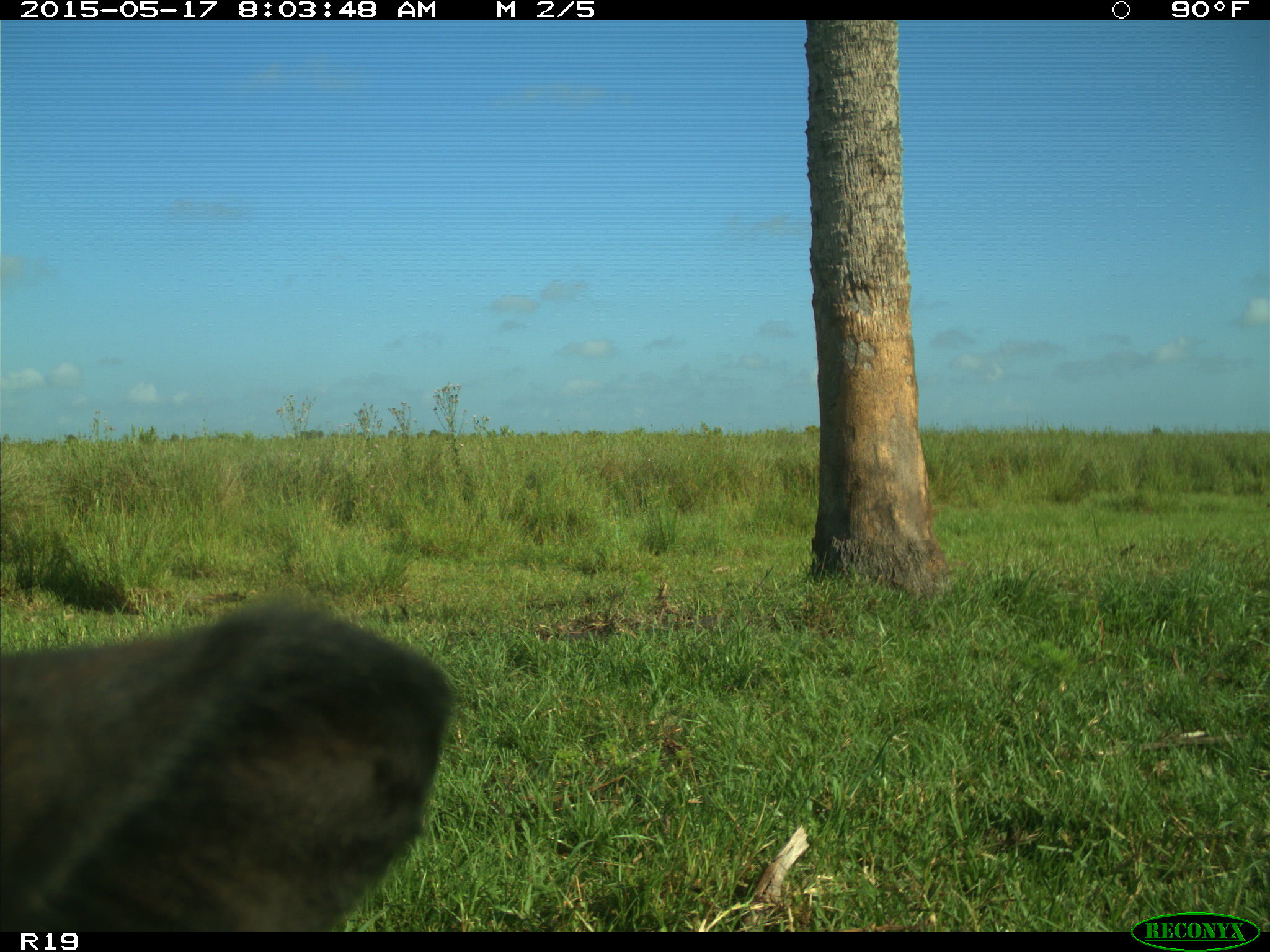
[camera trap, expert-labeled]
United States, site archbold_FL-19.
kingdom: Animalia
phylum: Chordata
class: Mammalia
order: Artiodactyla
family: Bovidae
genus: Bos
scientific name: Bos taurus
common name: domestic cow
Bos taurus (domestic cow).